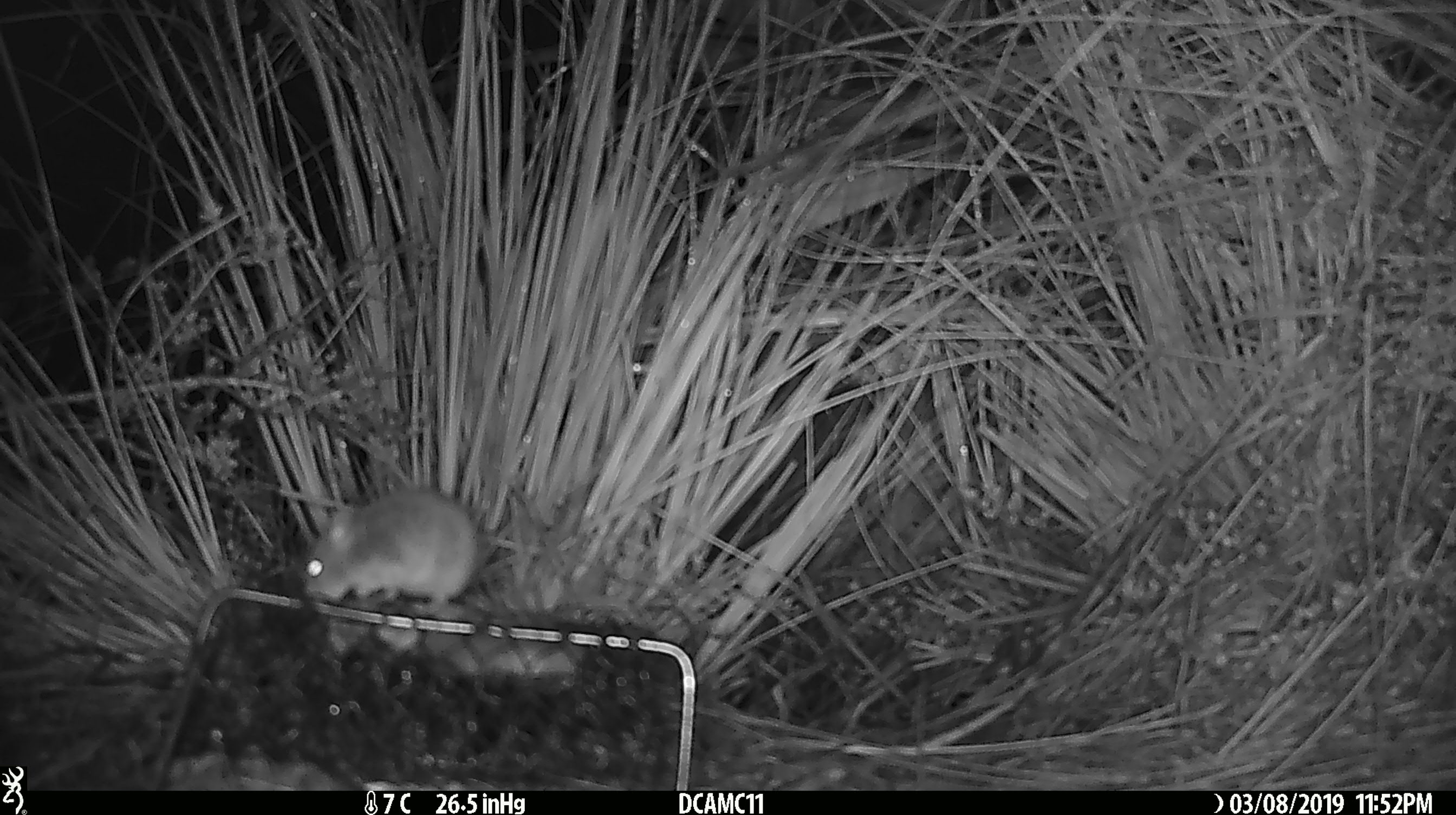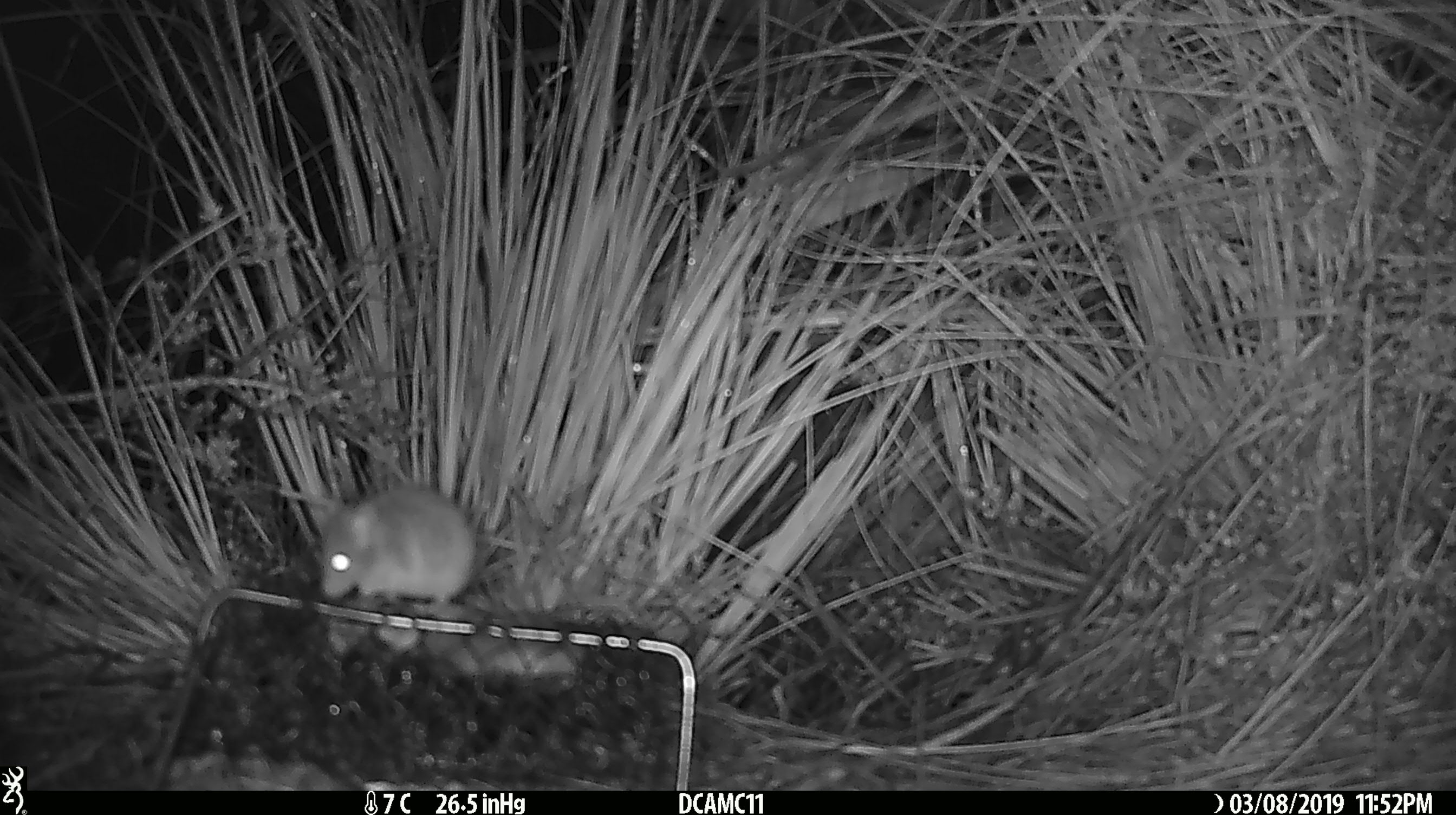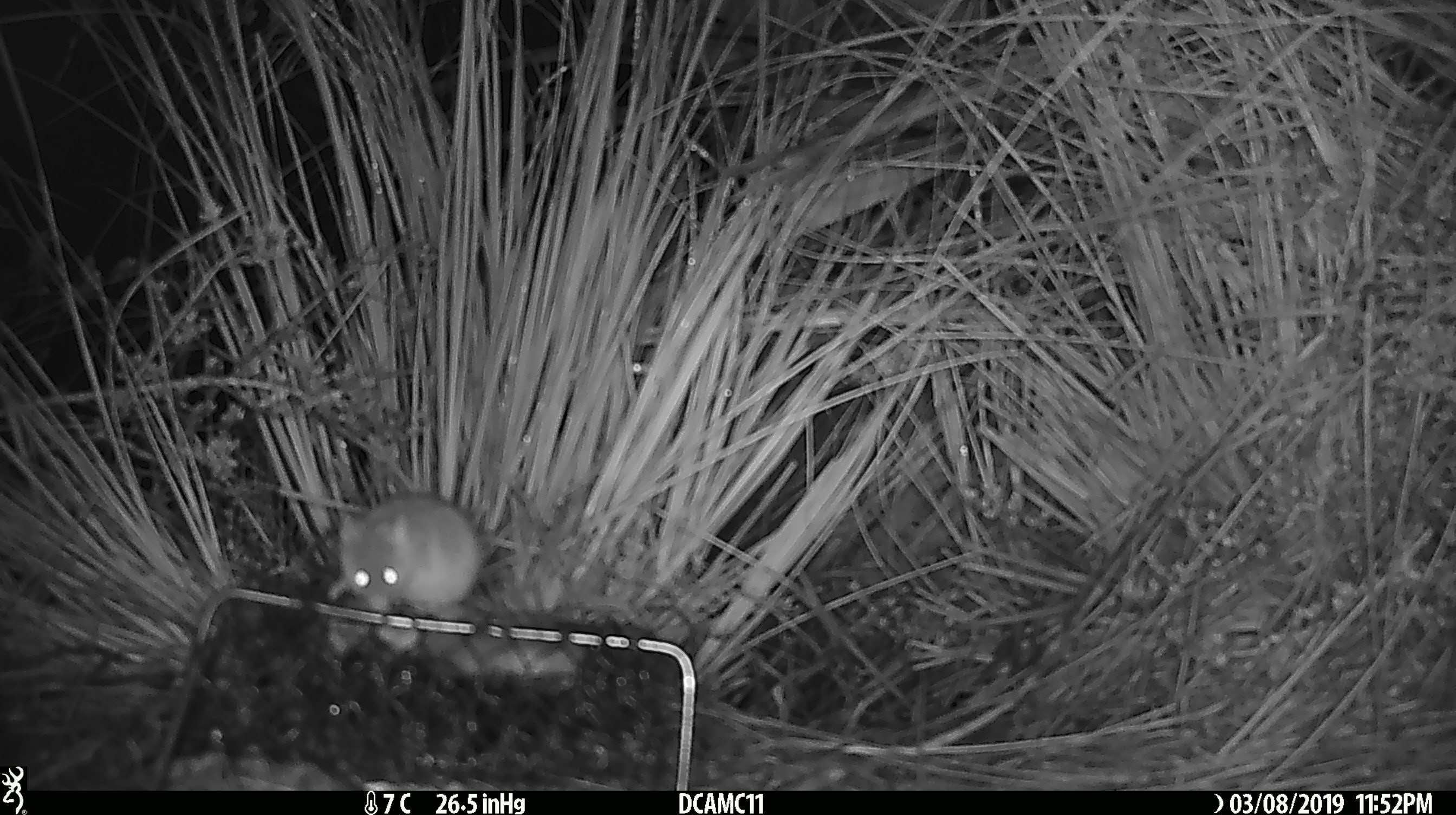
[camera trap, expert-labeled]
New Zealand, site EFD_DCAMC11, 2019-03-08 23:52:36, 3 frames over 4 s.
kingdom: Animalia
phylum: Chordata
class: Mammalia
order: Rodentia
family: Muridae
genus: Mus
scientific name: Mus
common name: mouse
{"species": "mouse (Mus)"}